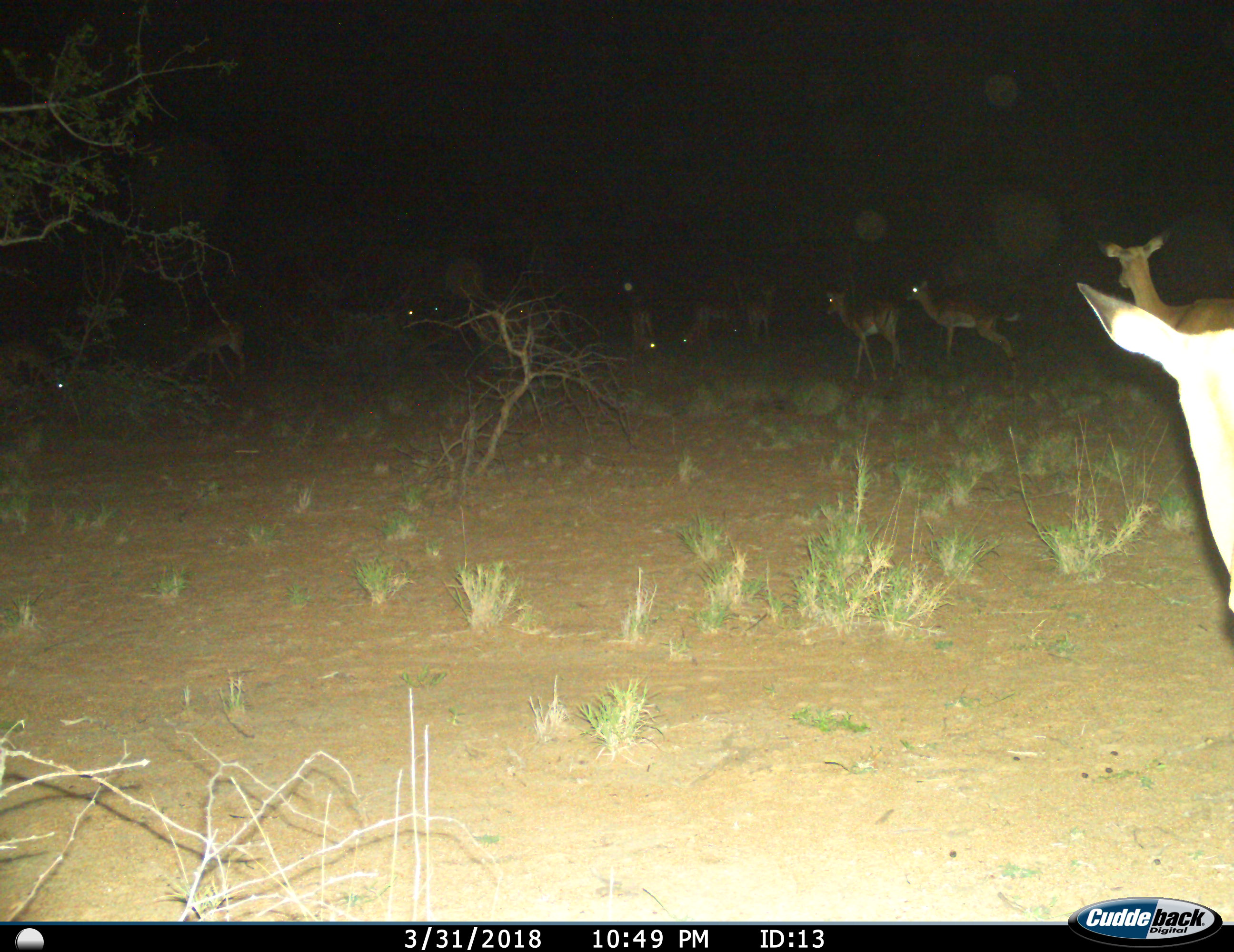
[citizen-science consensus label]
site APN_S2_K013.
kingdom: Animalia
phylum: Chordata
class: Mammalia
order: Artiodactyla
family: Bovidae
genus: Aepyceros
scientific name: Aepyceros melampus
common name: impala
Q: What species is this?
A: Impala (Aepyceros melampus).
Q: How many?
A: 11-50.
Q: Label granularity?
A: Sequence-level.